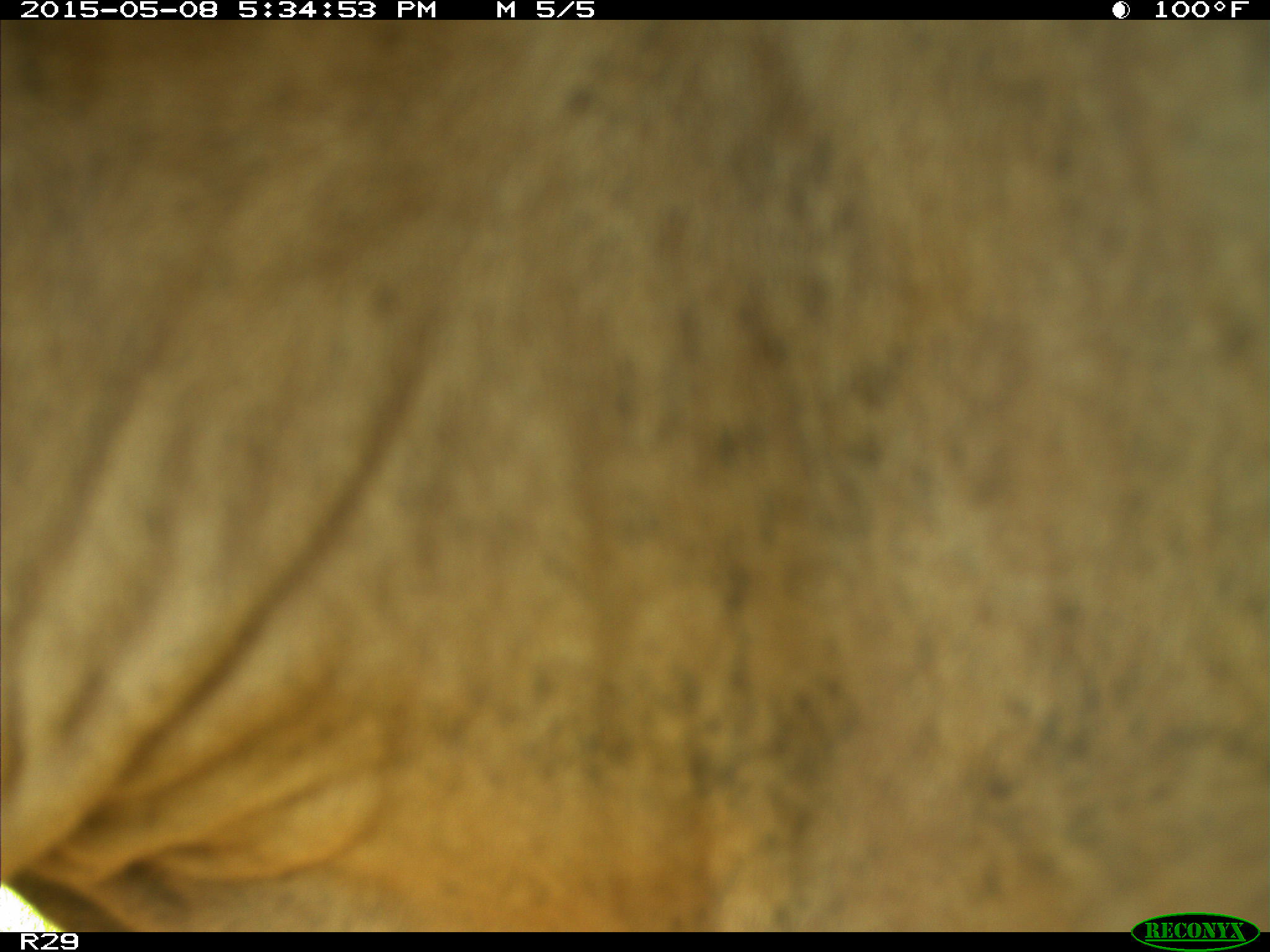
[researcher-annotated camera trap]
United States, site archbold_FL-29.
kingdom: Animalia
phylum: Chordata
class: Mammalia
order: Artiodactyla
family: Bovidae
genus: Bos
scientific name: Bos taurus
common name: domestic cow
Bos taurus (domestic cow).